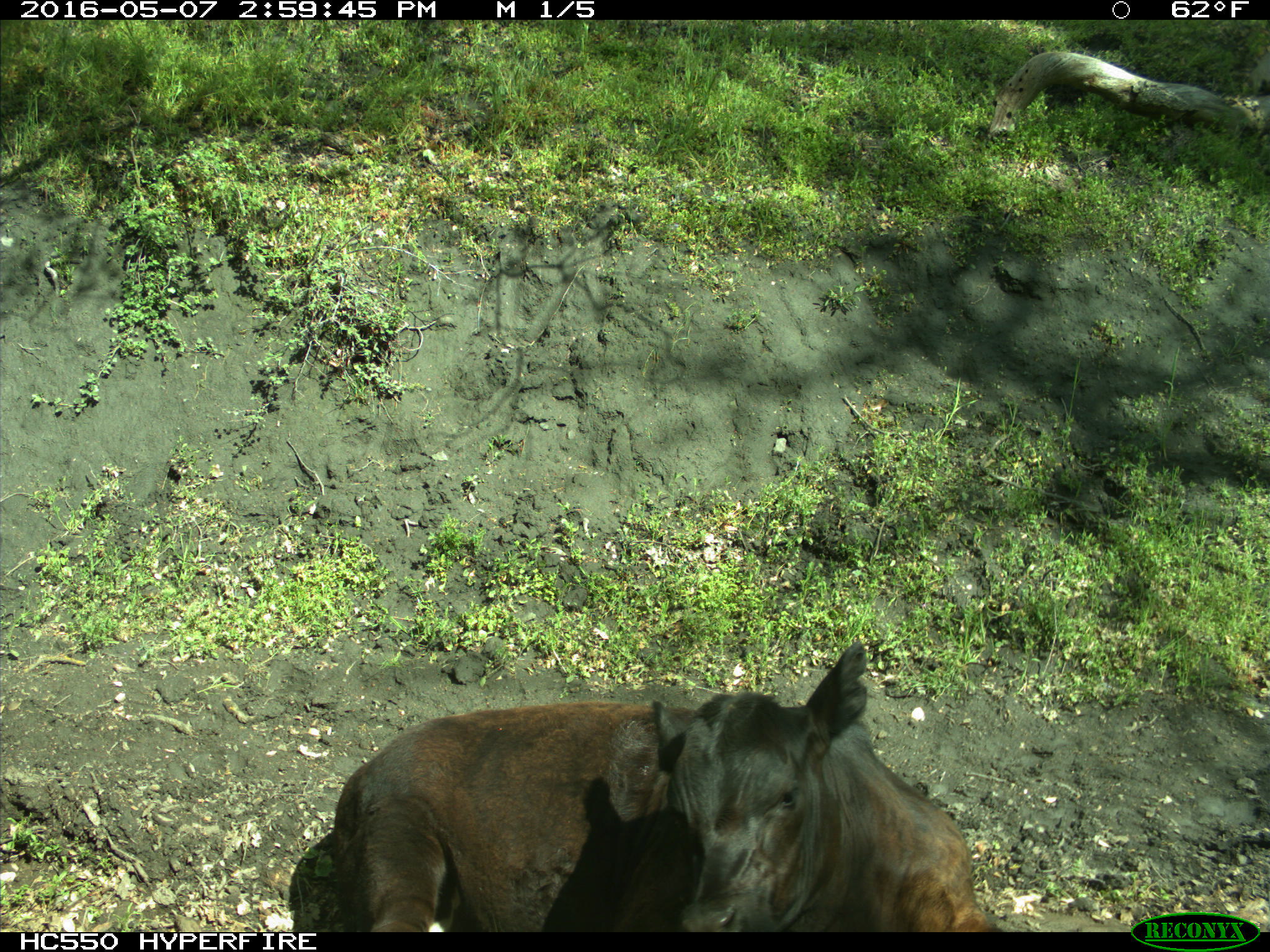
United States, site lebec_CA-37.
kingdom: Animalia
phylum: Chordata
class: Mammalia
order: Artiodactyla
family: Bovidae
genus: Bos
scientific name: Bos taurus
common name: domestic cow